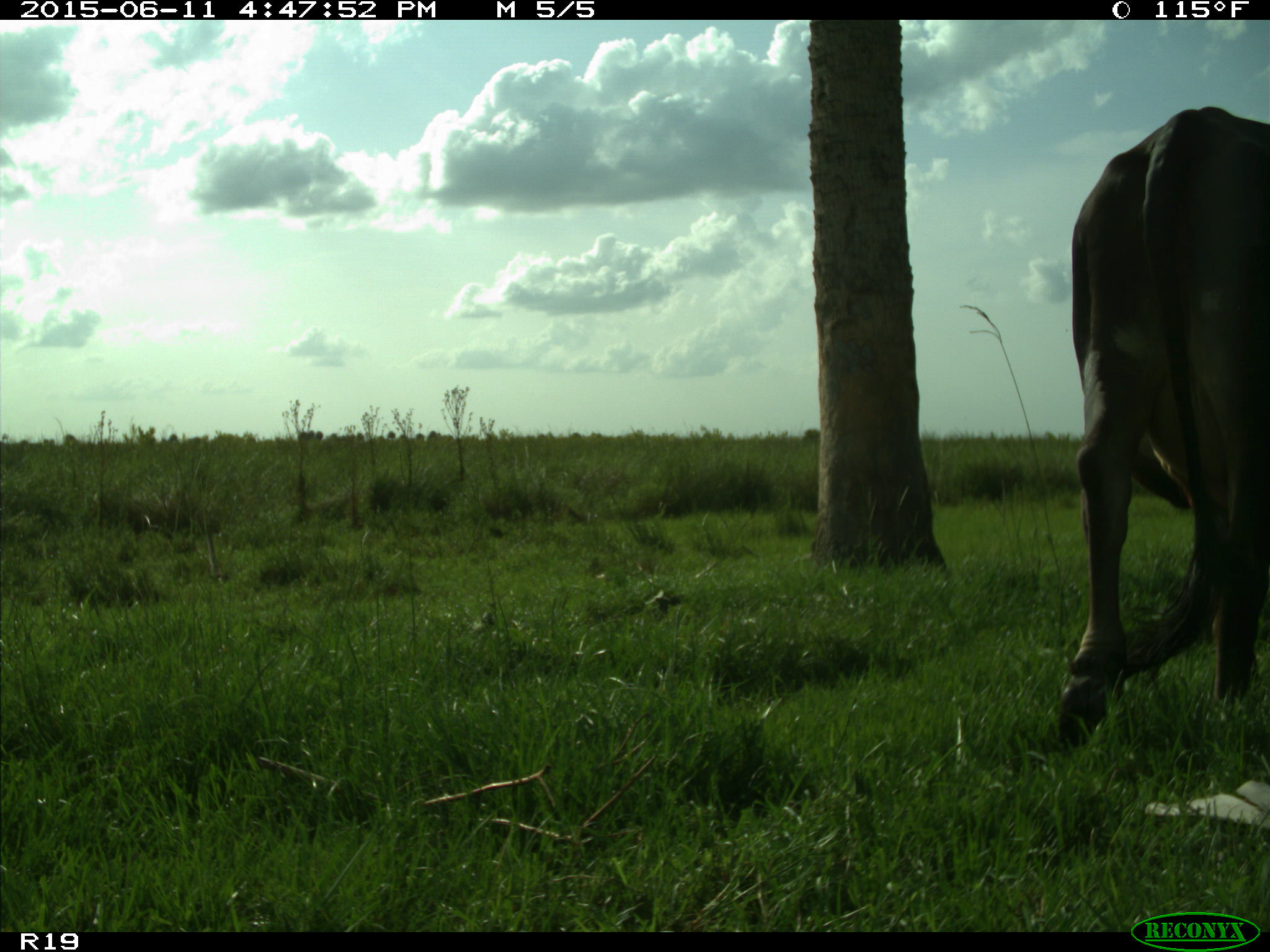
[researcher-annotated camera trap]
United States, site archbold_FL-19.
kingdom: Animalia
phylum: Chordata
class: Mammalia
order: Artiodactyla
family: Bovidae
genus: Bos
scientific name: Bos taurus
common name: domestic cow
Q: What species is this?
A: Bos taurus (domestic cow).